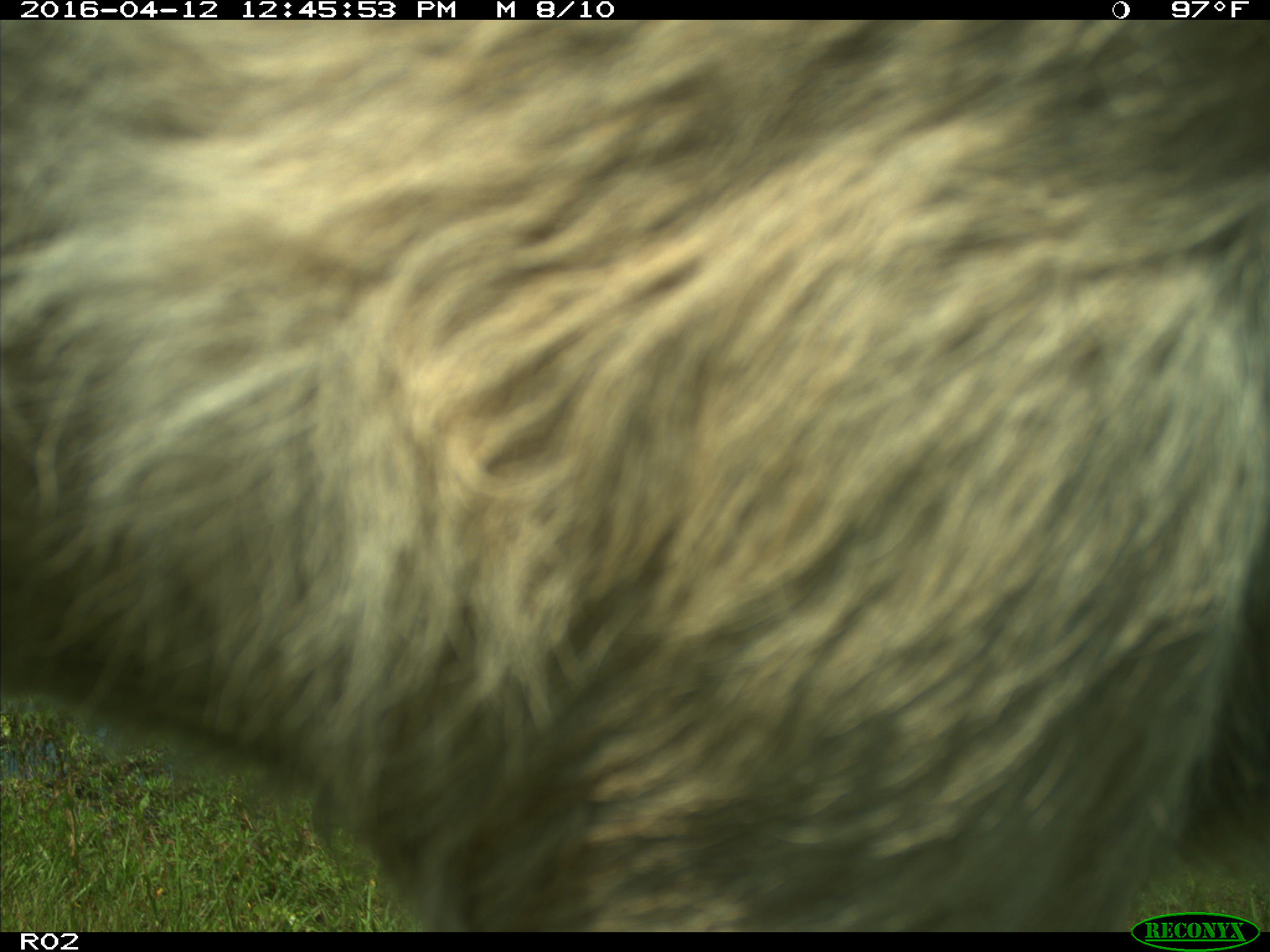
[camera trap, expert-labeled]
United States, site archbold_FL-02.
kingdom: Animalia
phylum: Chordata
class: Mammalia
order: Artiodactyla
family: Bovidae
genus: Bos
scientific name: Bos taurus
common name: domestic cow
Bos taurus (domestic cow).